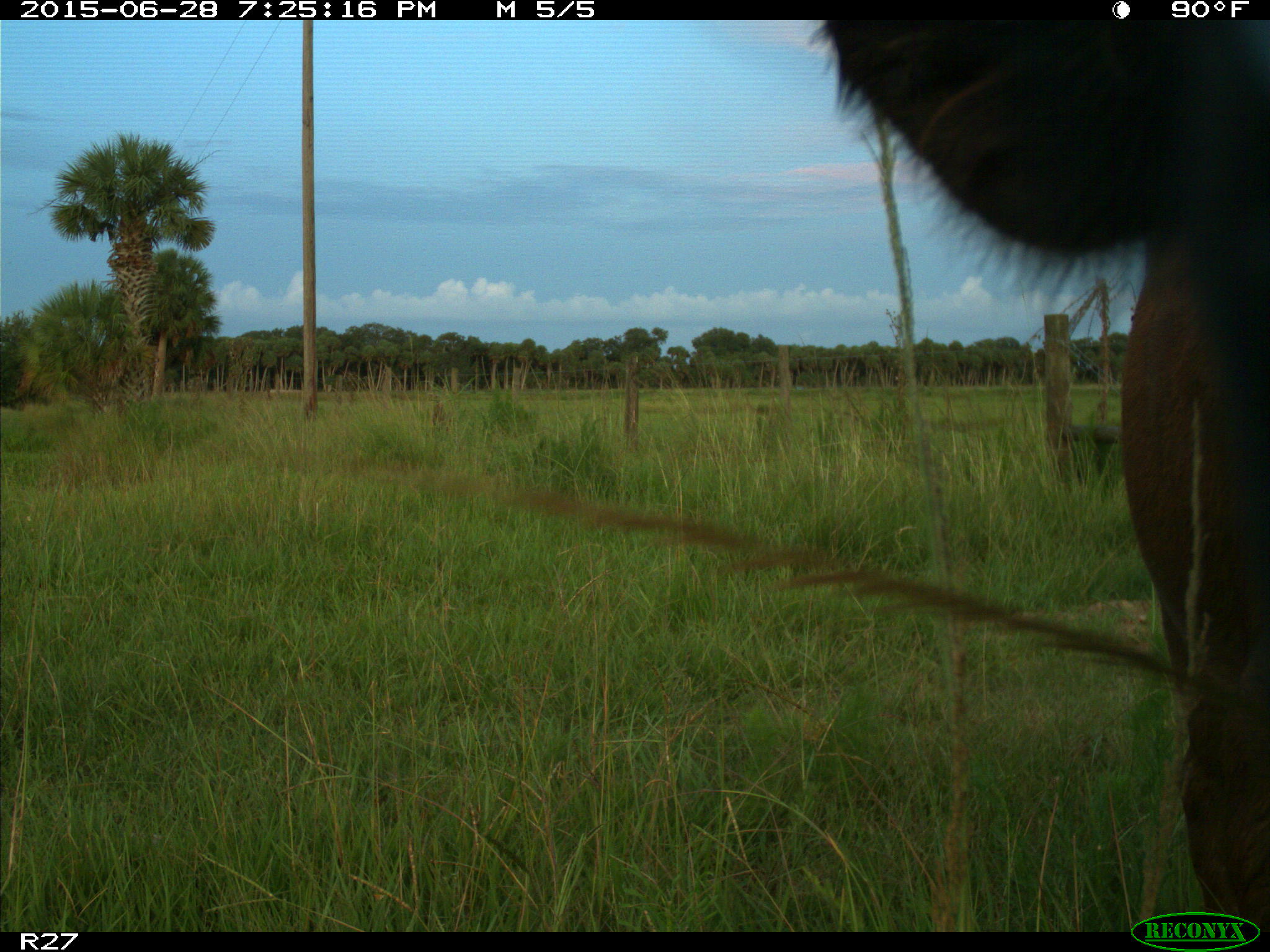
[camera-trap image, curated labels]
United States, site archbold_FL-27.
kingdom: Animalia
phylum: Chordata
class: Mammalia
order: Artiodactyla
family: Bovidae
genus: Bos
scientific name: Bos taurus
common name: domestic cow